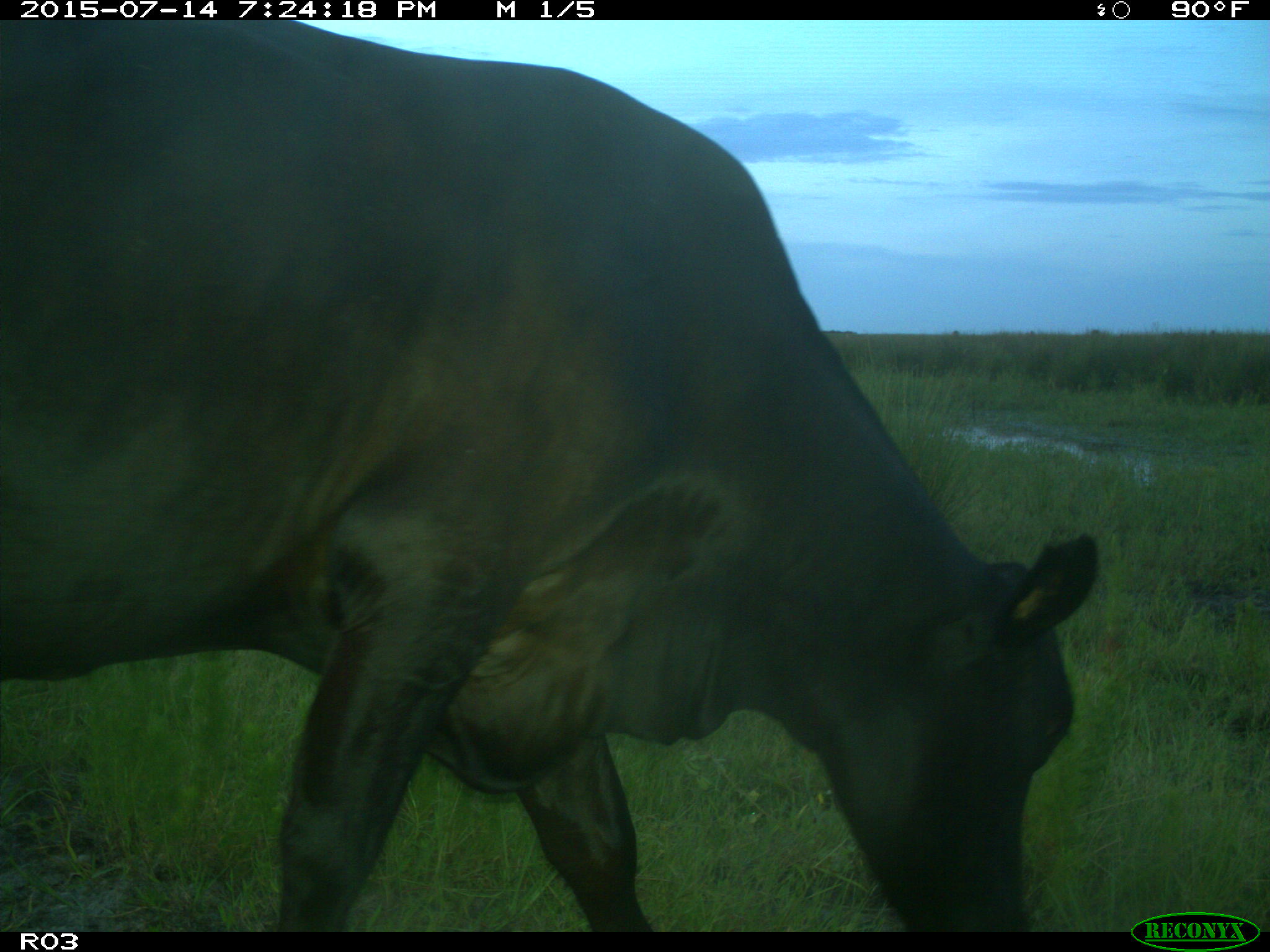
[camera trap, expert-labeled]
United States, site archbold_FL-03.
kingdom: Animalia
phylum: Chordata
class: Mammalia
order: Artiodactyla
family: Bovidae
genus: Bos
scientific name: Bos taurus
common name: domestic cow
Bos taurus (domestic cow).